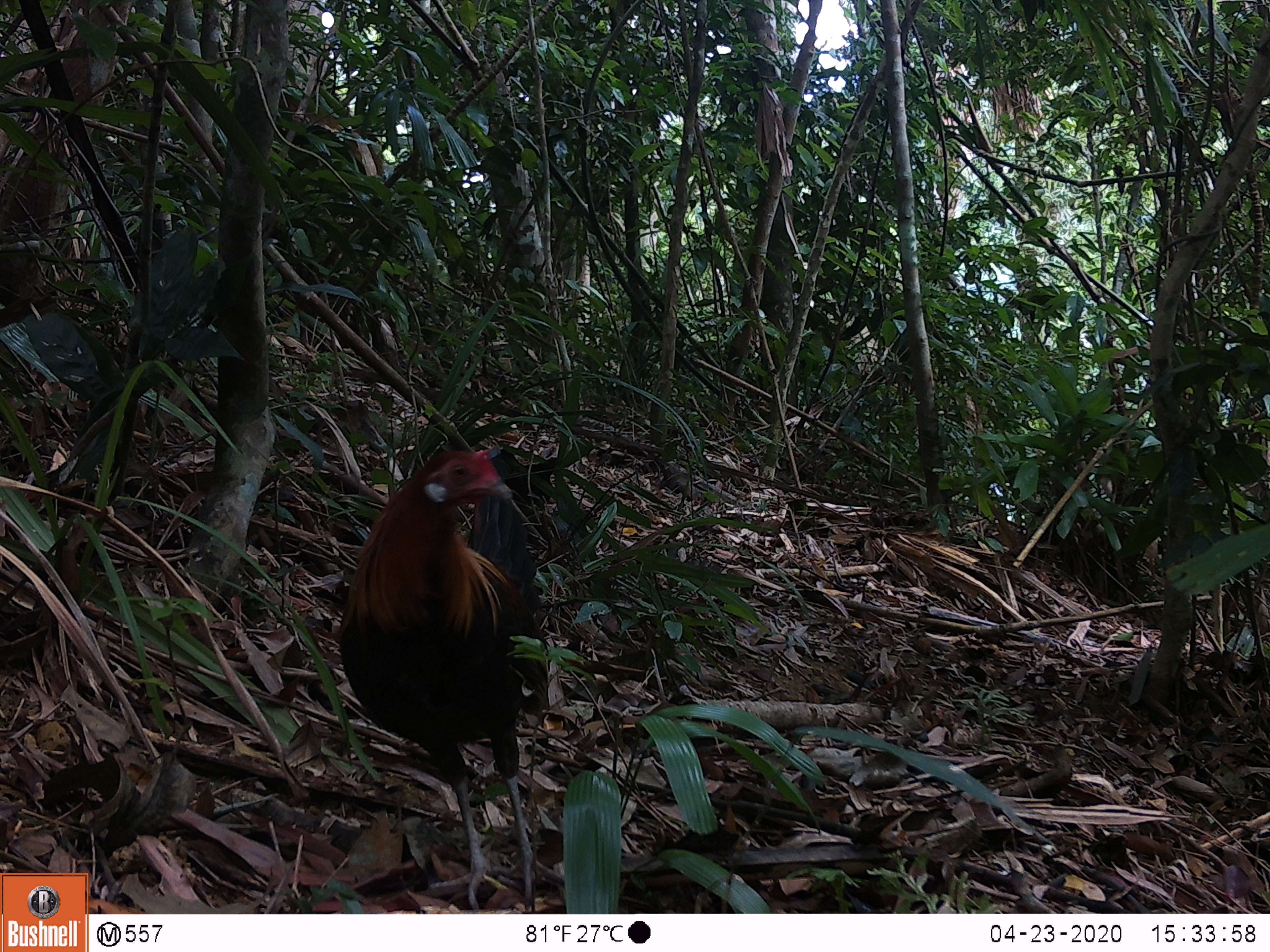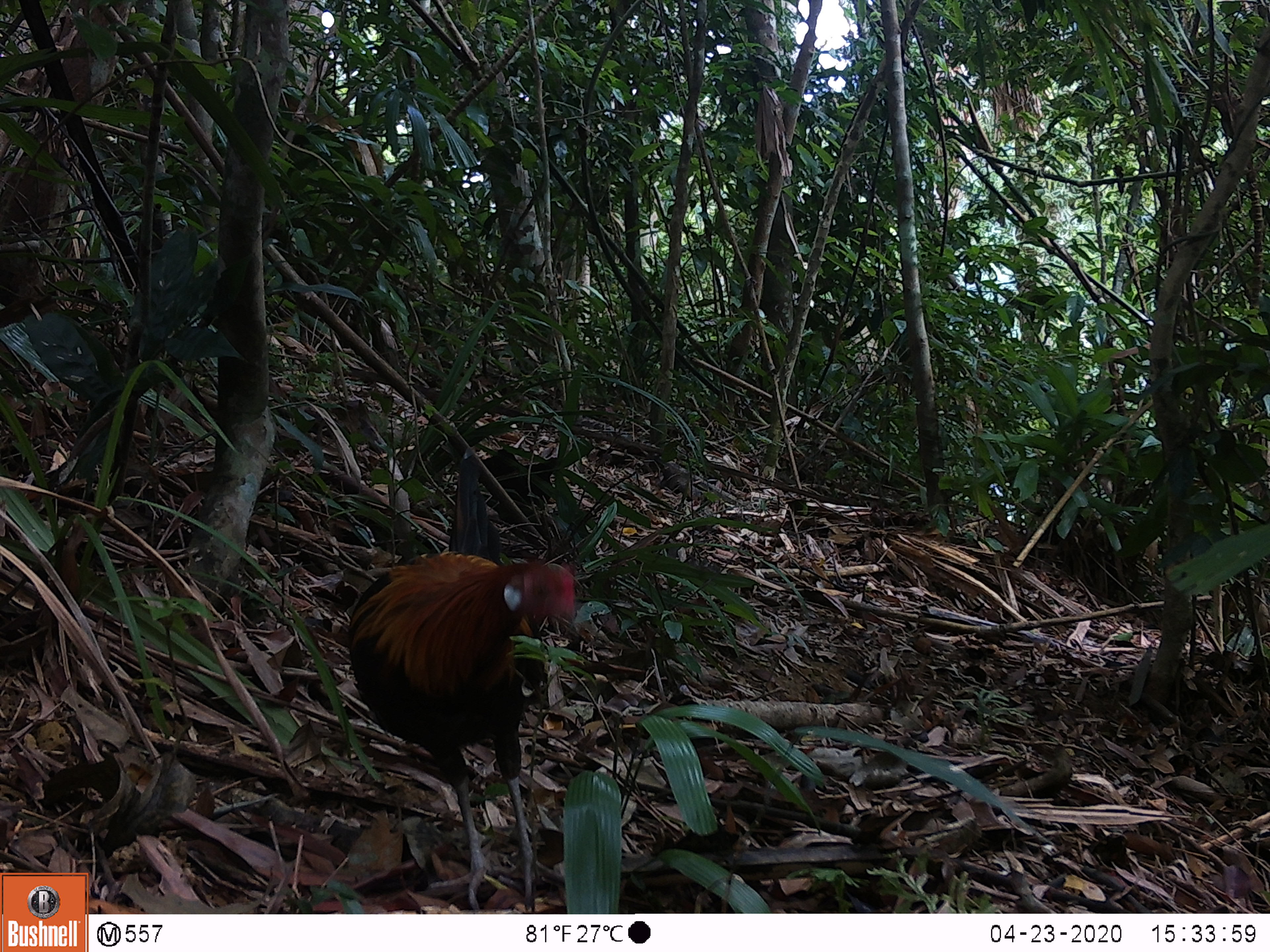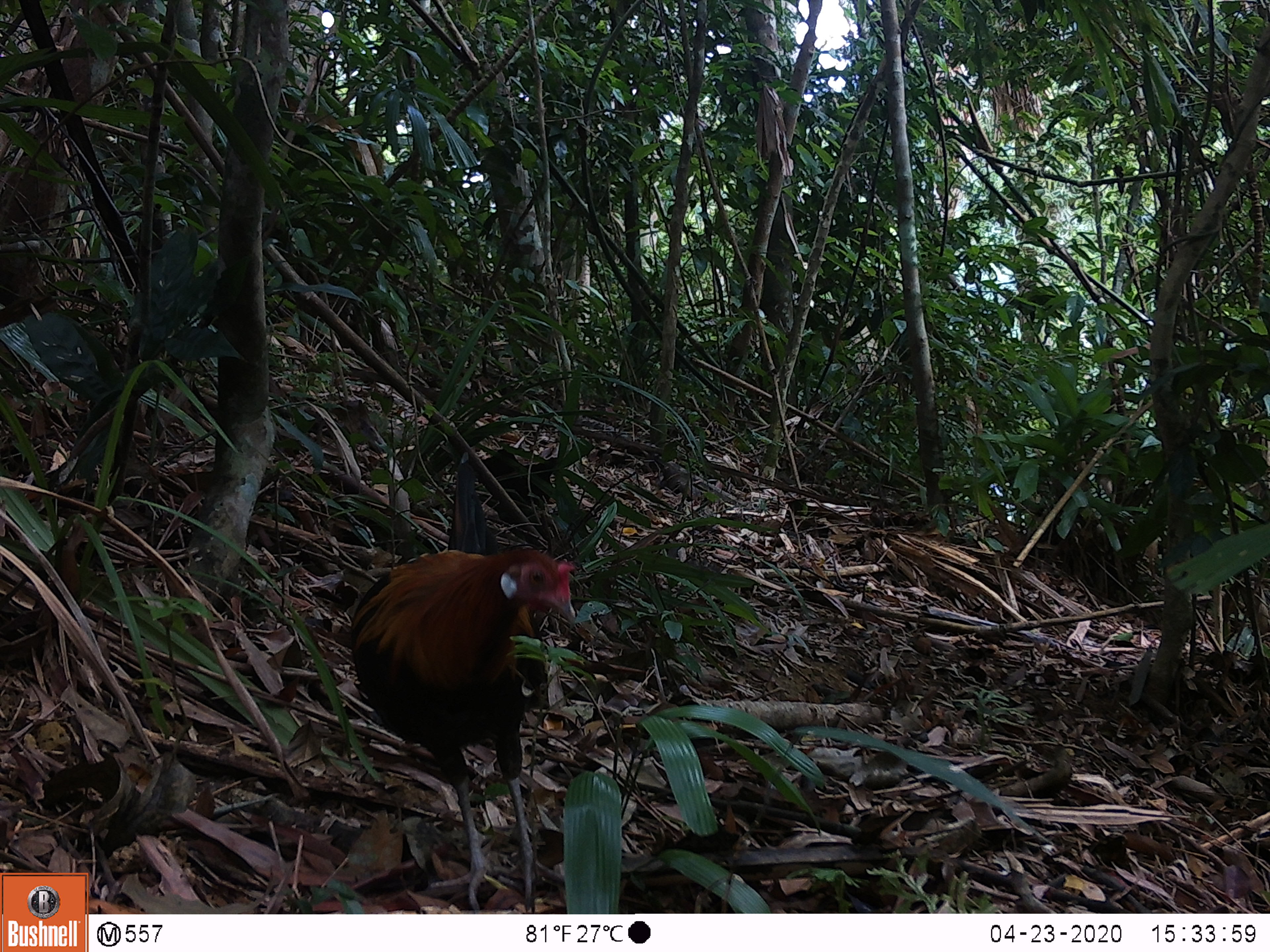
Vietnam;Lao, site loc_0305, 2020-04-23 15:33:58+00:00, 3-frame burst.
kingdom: Animalia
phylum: Chordata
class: Aves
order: Galliformes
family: Phasianidae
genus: Gallus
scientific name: Gallus gallus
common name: red junglefowl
Red junglefowl (Gallus gallus). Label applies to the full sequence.